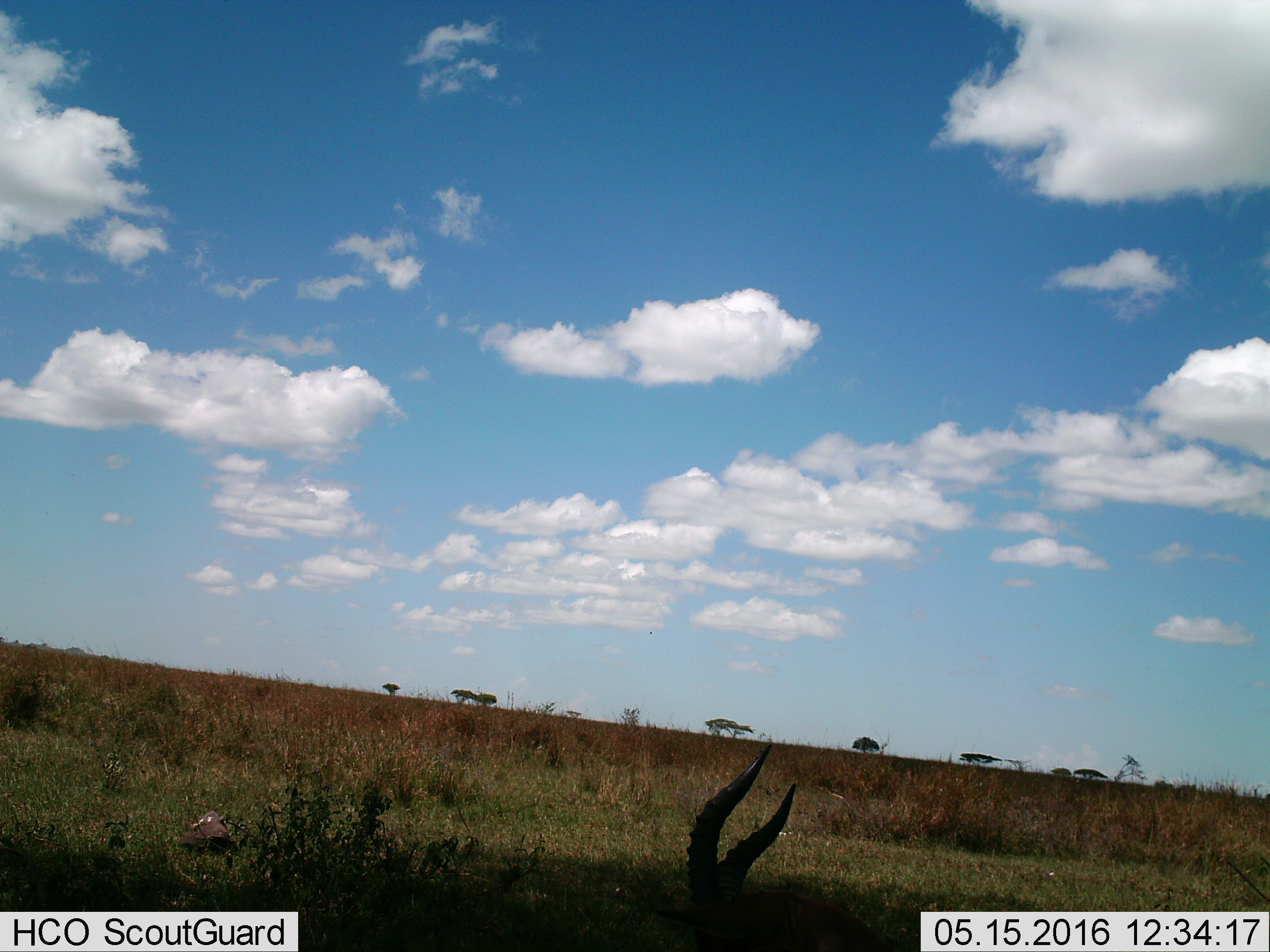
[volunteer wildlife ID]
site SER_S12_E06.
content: unidentified animal